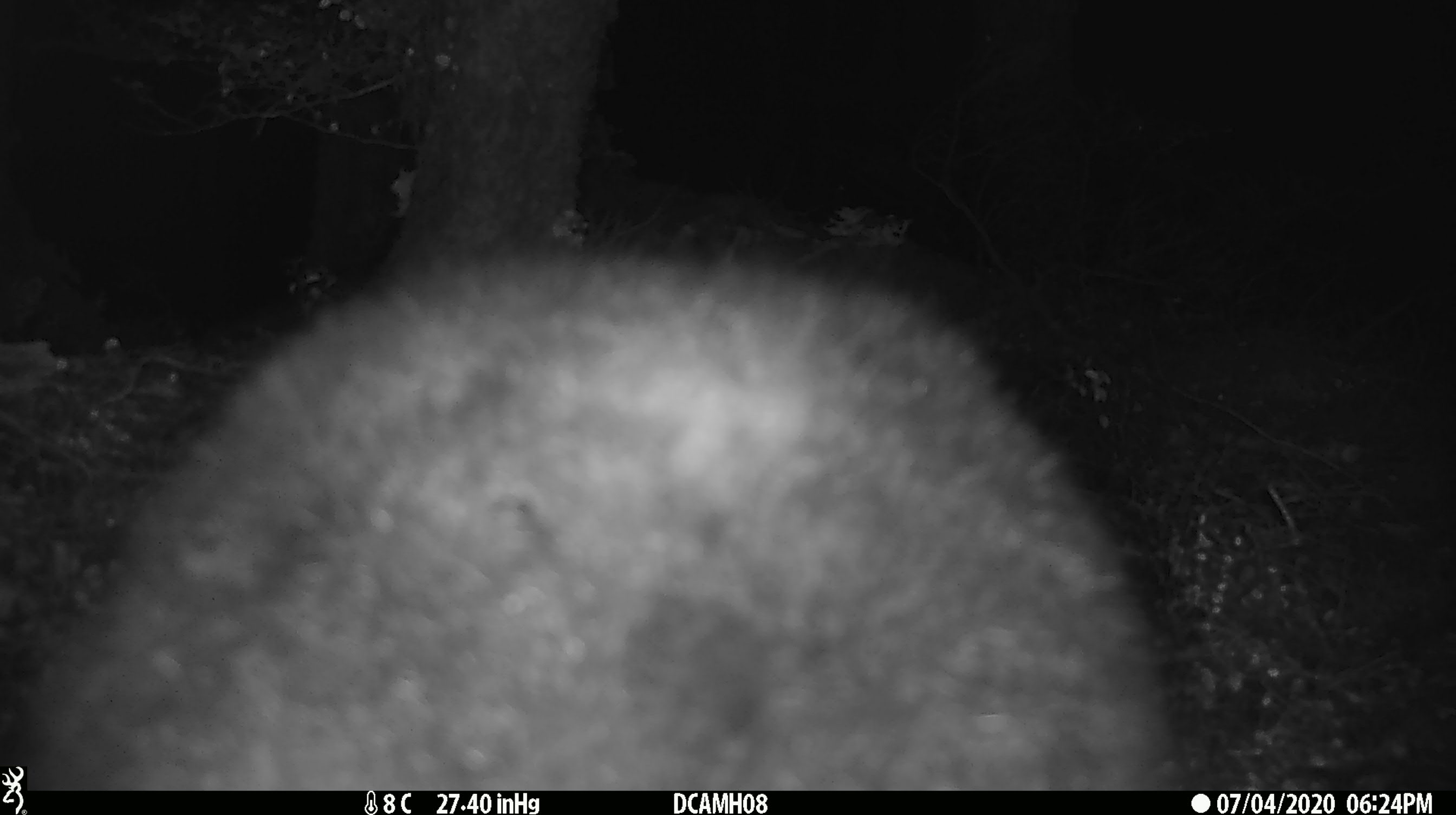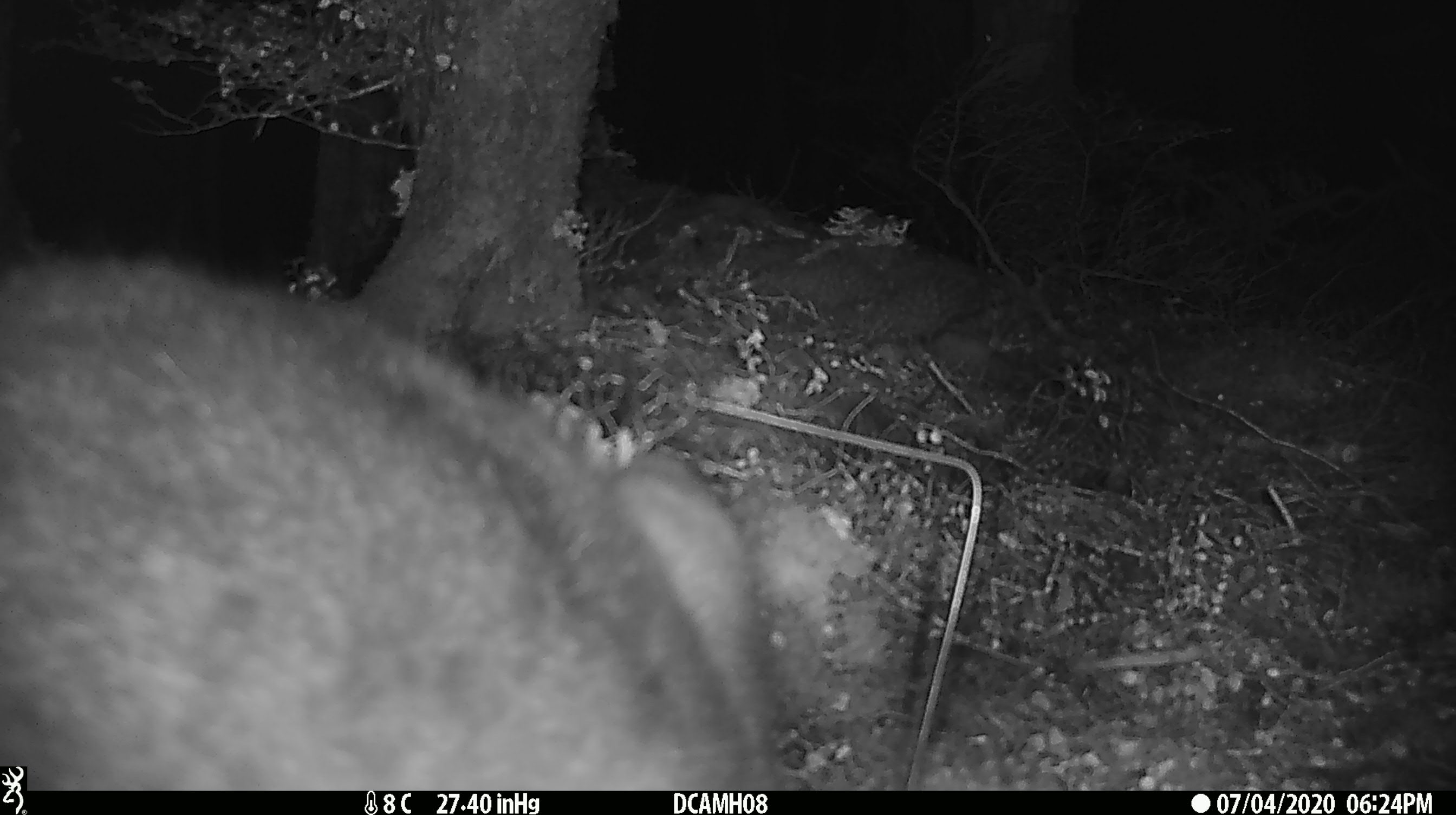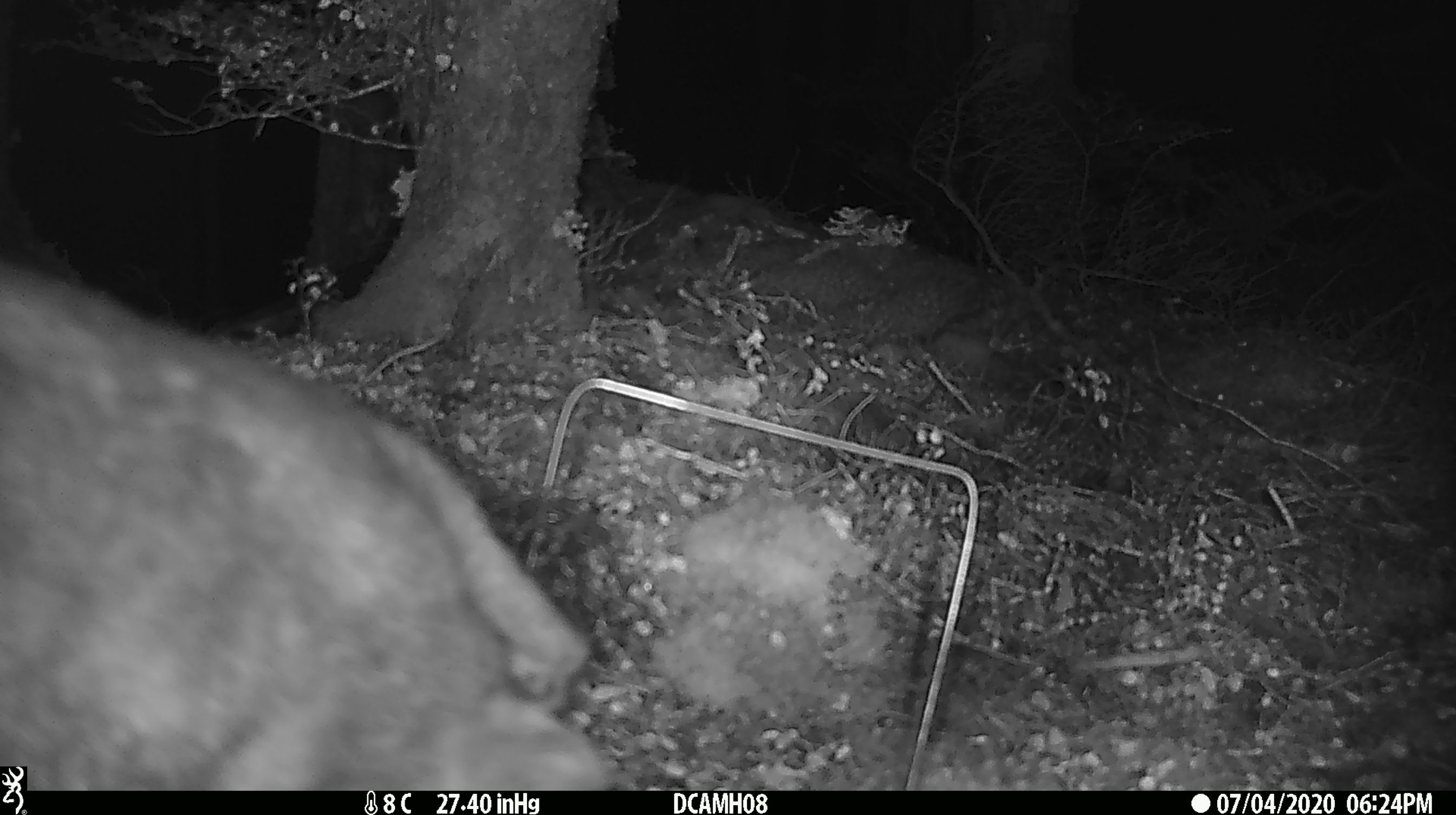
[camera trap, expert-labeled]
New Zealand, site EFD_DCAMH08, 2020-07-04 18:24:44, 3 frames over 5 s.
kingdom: Animalia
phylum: Chordata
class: Mammalia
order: Diprotodontia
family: Phalangeridae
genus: Trichosurus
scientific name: Trichosurus vulpecula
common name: common brushtail possum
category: possum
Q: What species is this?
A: Possum (common brushtail possum) (Trichosurus vulpecula).